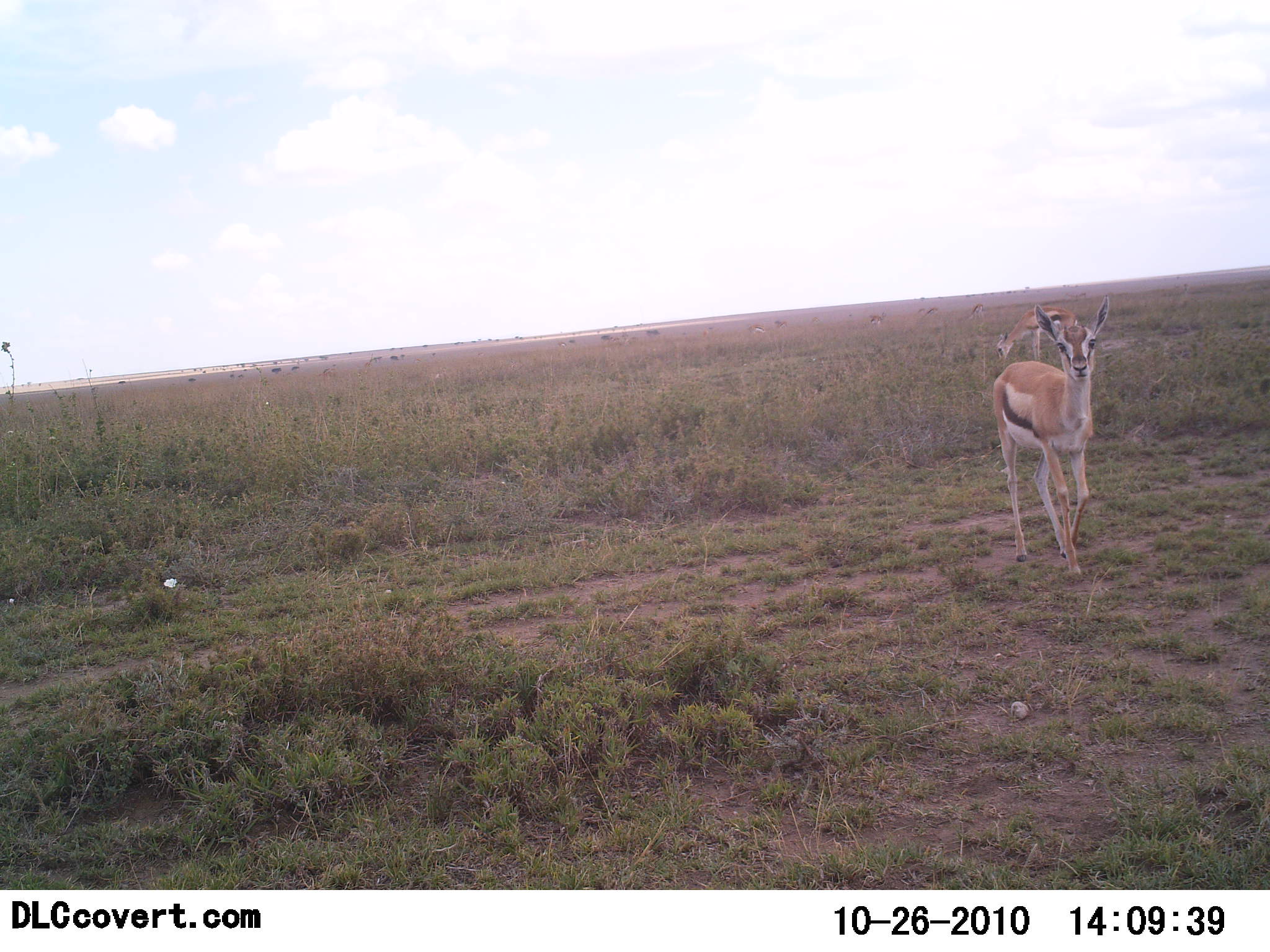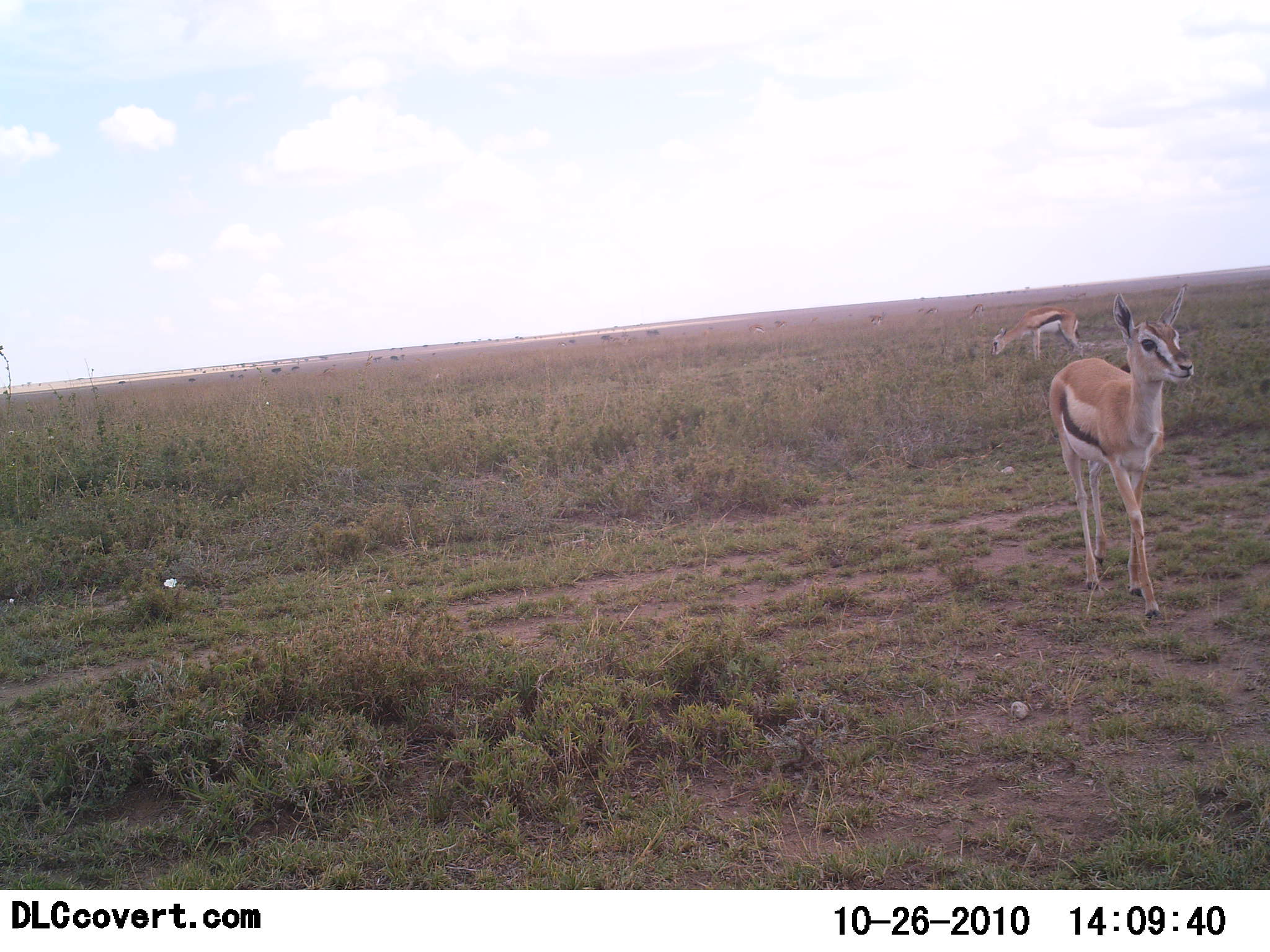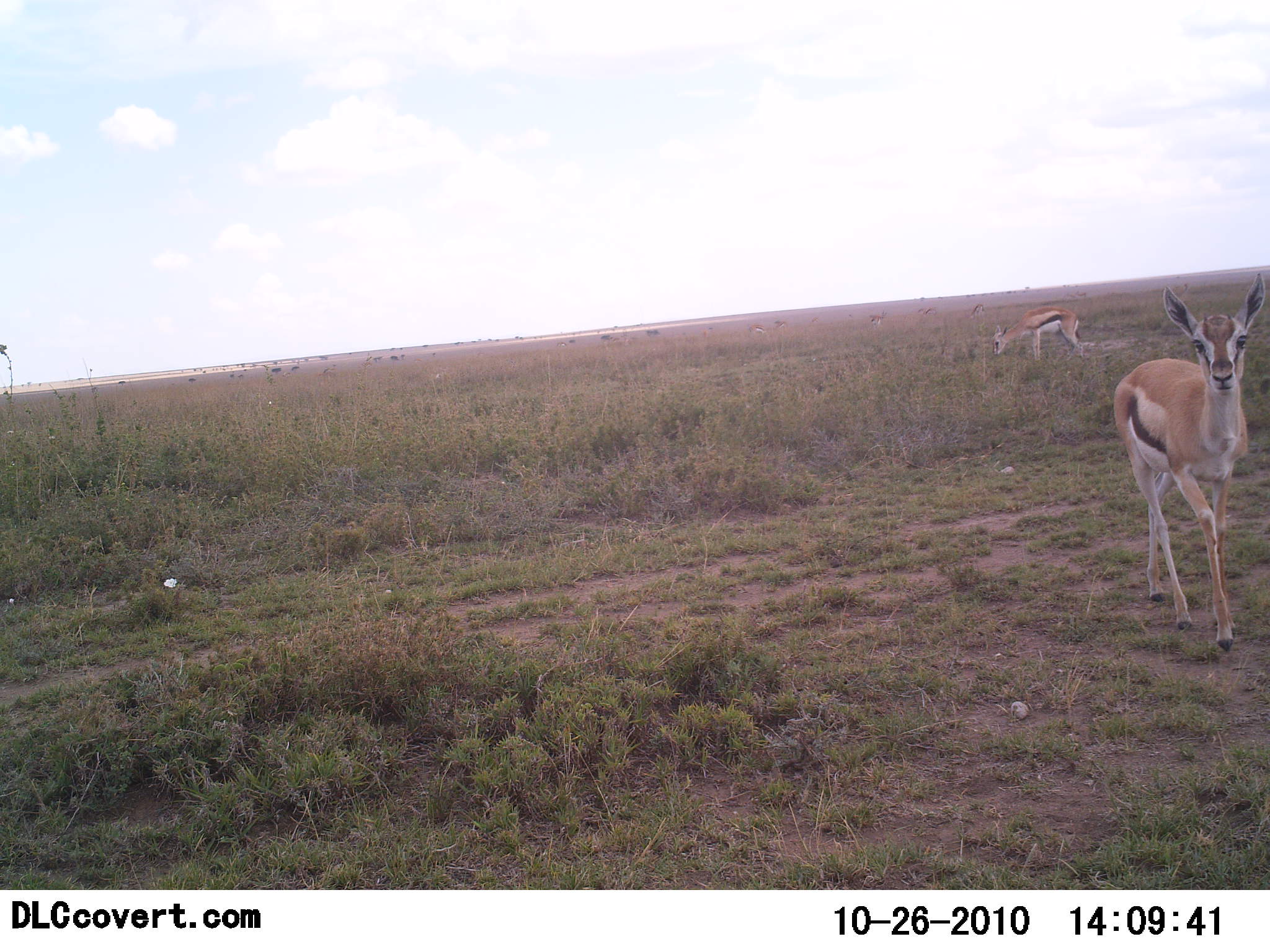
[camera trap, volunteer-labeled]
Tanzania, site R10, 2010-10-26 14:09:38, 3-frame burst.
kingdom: Animalia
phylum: Chordata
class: Mammalia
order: Artiodactyla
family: Bovidae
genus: Eudorcas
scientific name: Eudorcas thomsonii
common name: thomson's gazelle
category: gazellethomsons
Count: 2.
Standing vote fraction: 39%.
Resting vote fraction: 0%.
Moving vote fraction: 72%.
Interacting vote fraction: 0%.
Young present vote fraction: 11%.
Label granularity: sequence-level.